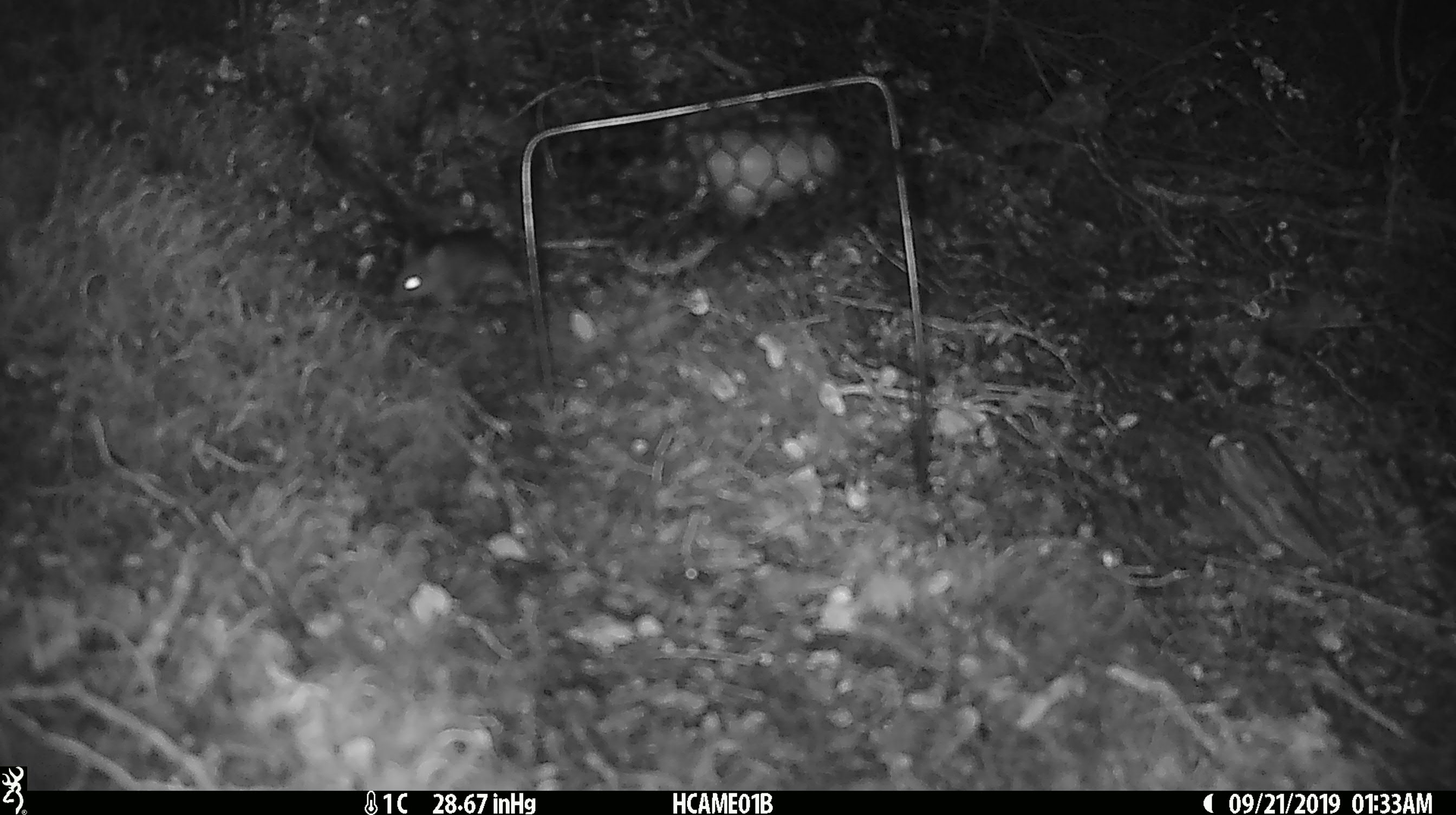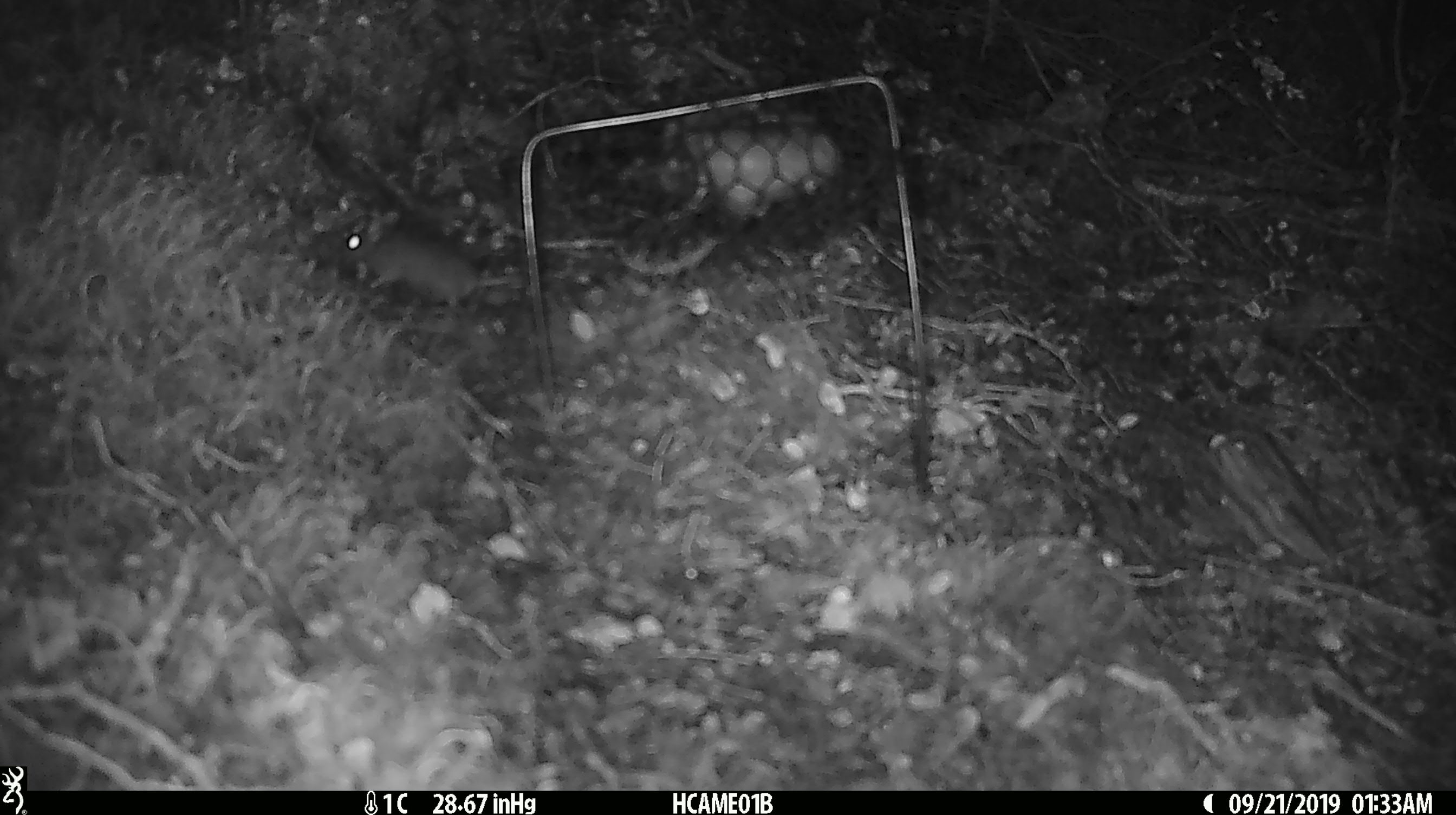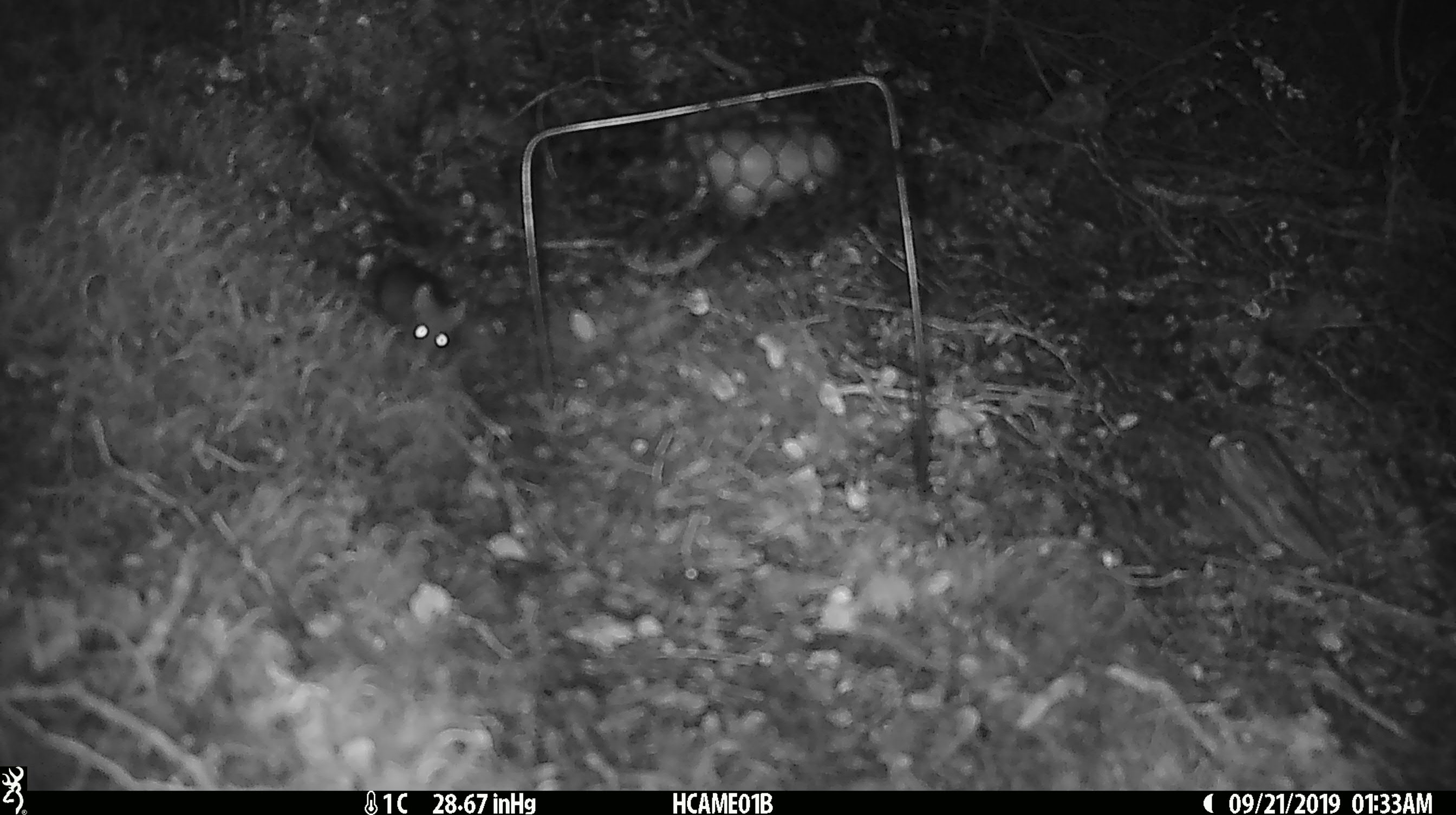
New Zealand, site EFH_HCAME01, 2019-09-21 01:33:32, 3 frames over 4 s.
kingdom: Animalia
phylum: Chordata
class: Mammalia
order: Rodentia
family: Muridae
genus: Mus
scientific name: Mus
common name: mouse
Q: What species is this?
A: Mouse (Mus).